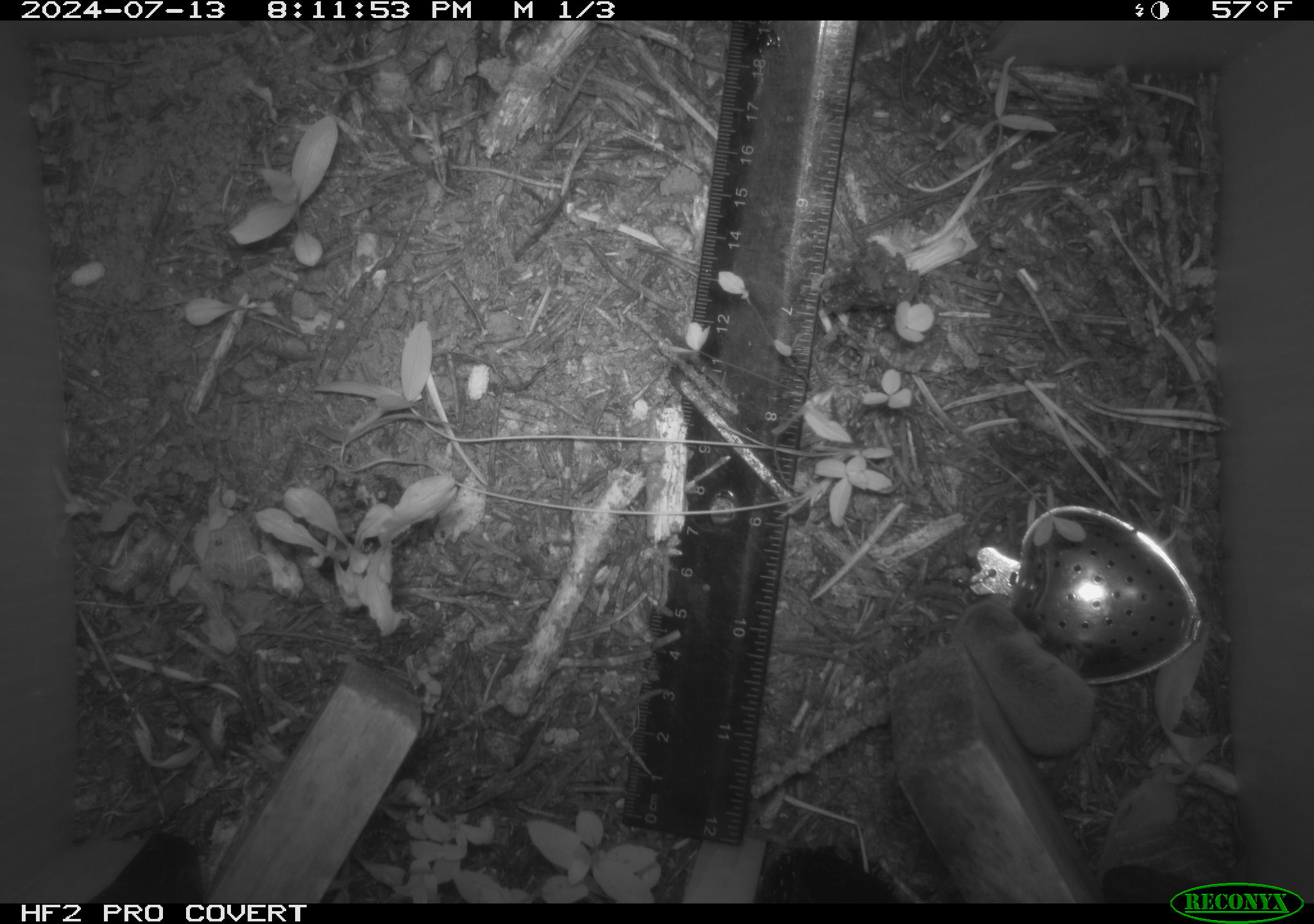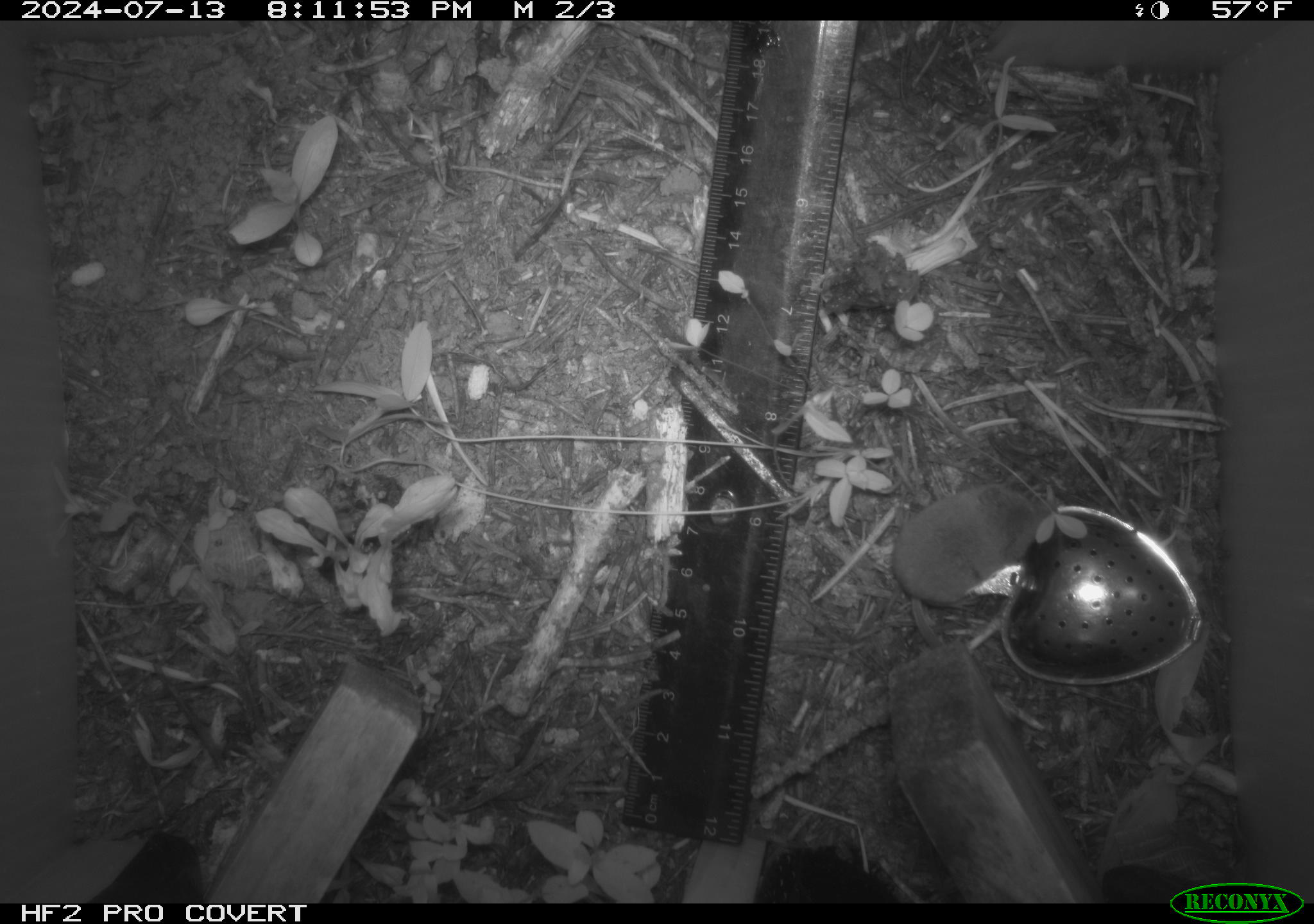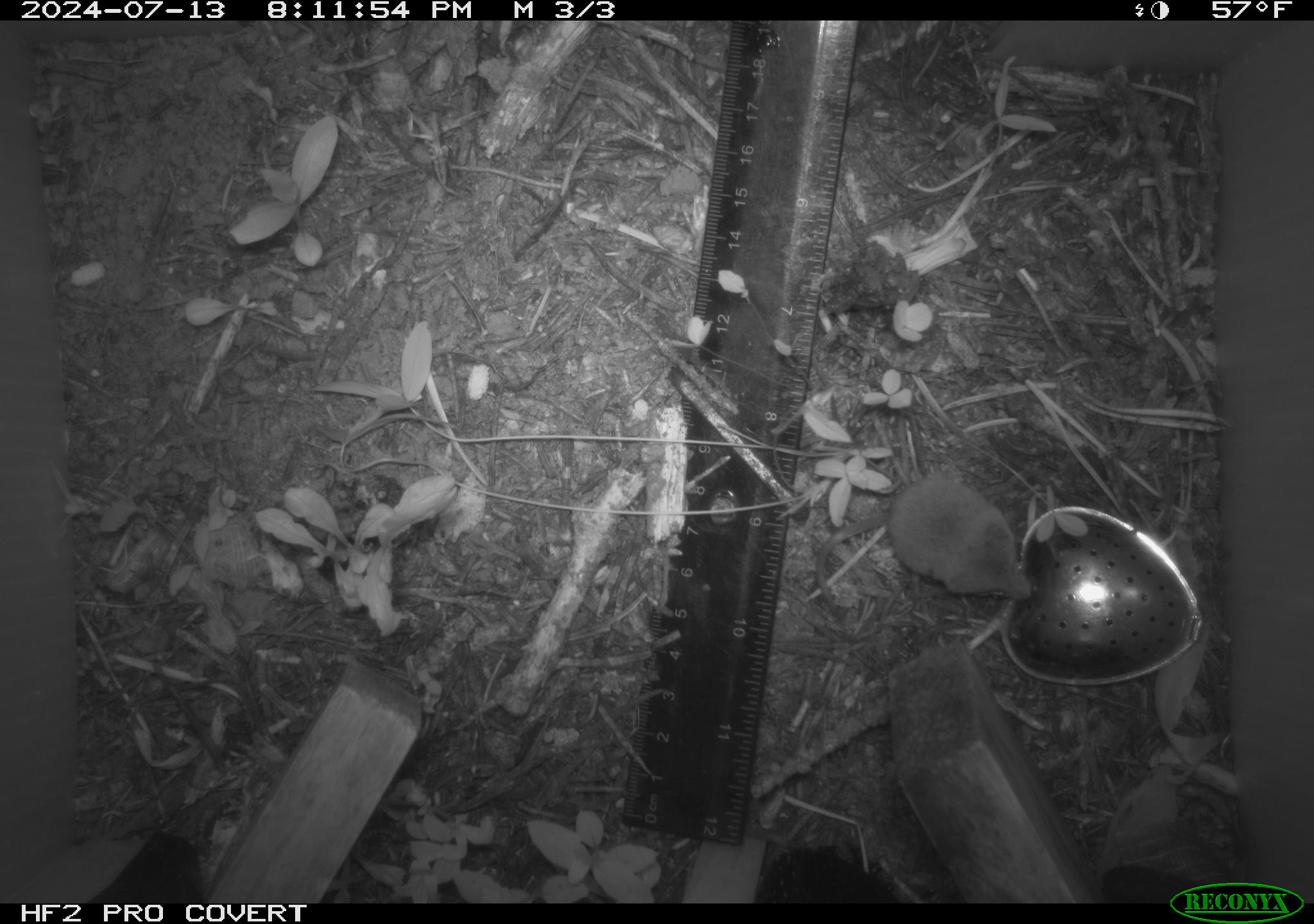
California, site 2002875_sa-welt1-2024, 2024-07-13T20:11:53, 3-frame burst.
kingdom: Animalia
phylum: Chordata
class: Mammalia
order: Eulipotyphla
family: Soricidae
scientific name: Soricidae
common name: shrews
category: soricidae family